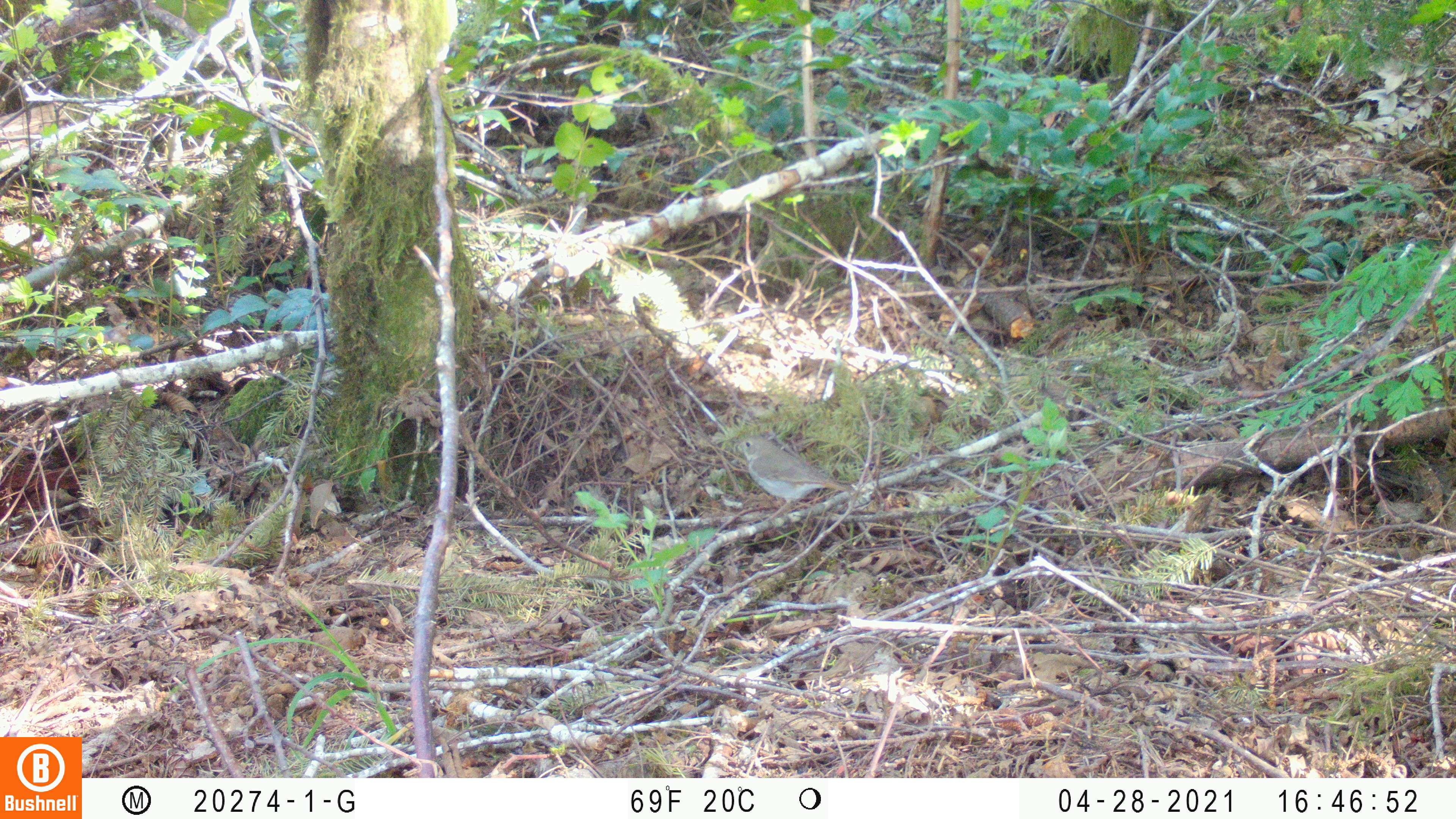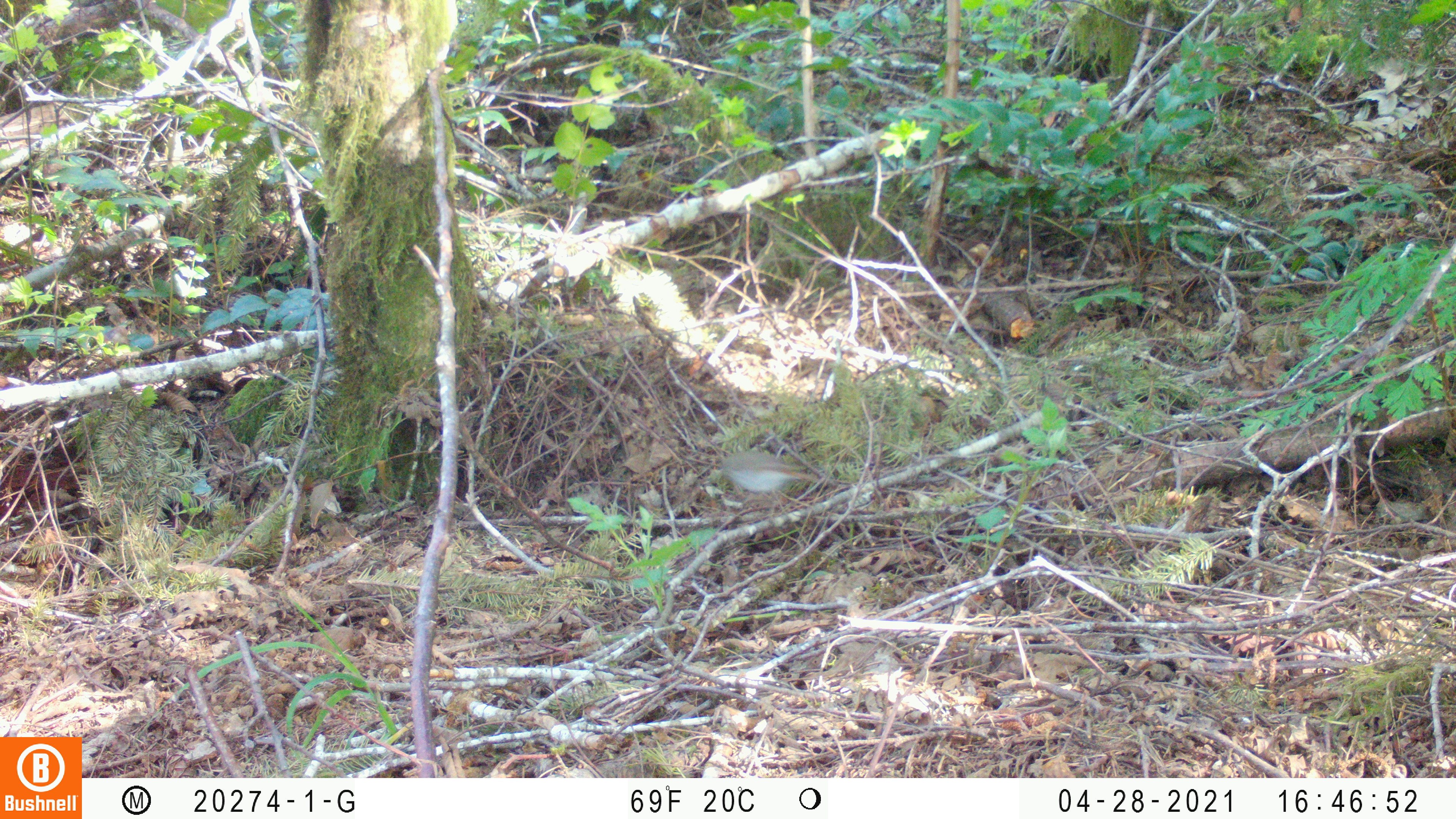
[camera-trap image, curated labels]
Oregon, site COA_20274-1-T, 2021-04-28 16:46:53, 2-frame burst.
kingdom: Animalia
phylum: Chordata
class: Aves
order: Passeriformes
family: Turdidae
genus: Catharus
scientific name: Catharus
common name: brown thrushes and nightingale-thrushes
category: catharus species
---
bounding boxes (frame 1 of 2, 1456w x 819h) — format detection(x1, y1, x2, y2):
catharus species: detection(722, 428, 860, 520)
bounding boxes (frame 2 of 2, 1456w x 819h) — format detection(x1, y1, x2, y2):
catharus species: detection(712, 446, 827, 512)